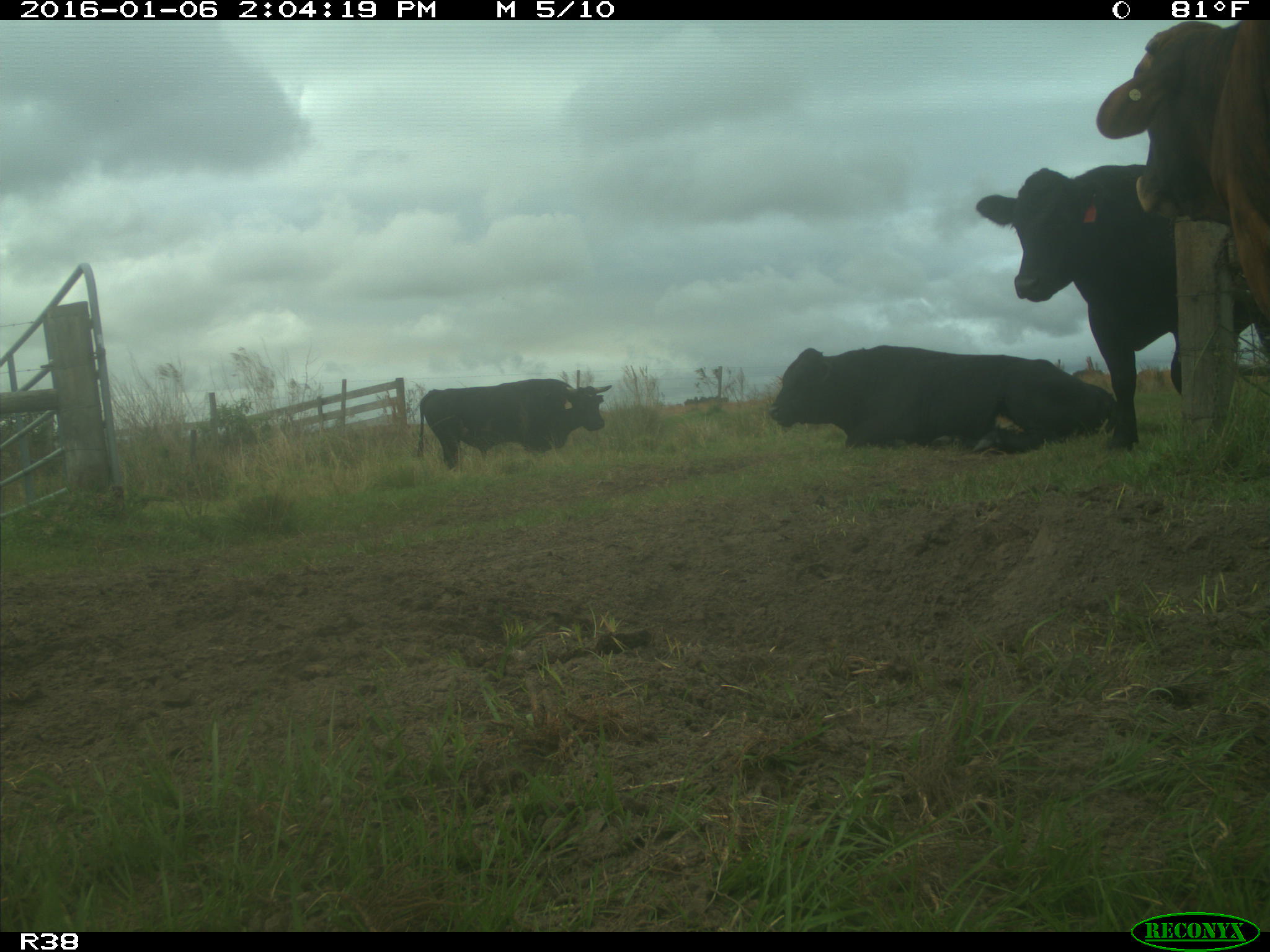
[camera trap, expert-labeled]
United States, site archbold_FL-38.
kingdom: Animalia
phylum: Chordata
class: Mammalia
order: Artiodactyla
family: Bovidae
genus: Bos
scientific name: Bos taurus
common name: domestic cow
Bos taurus (domestic cow).